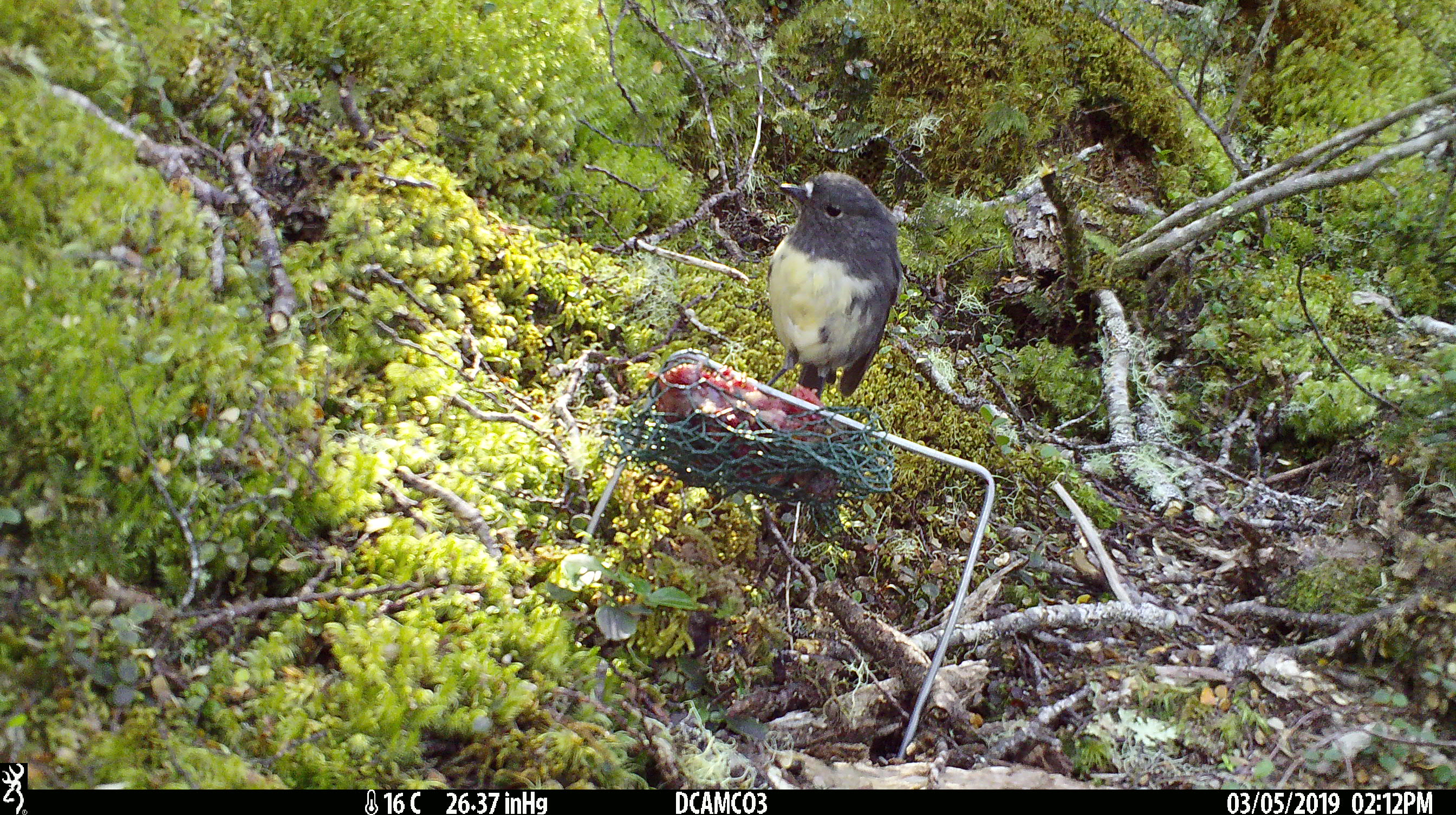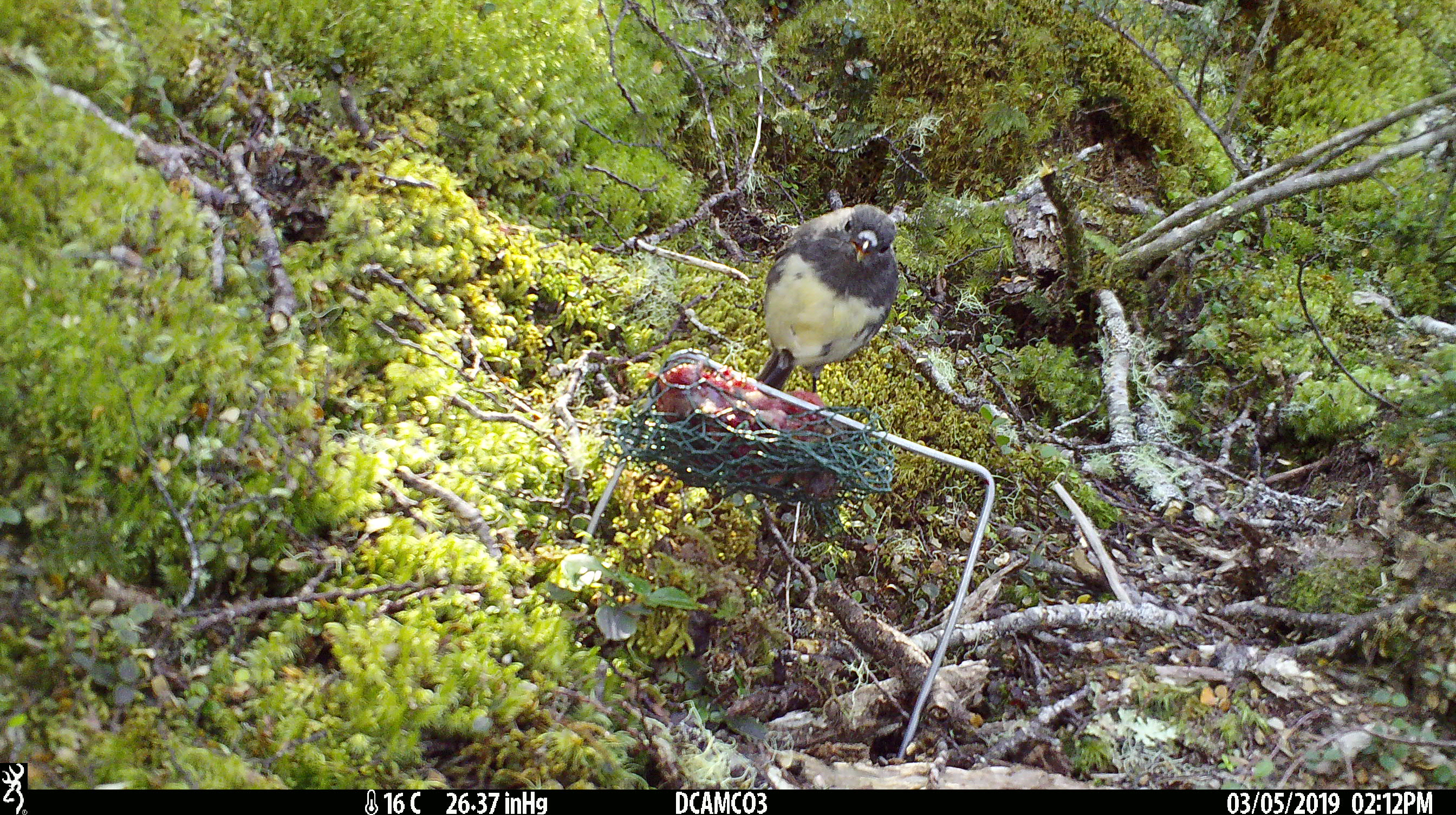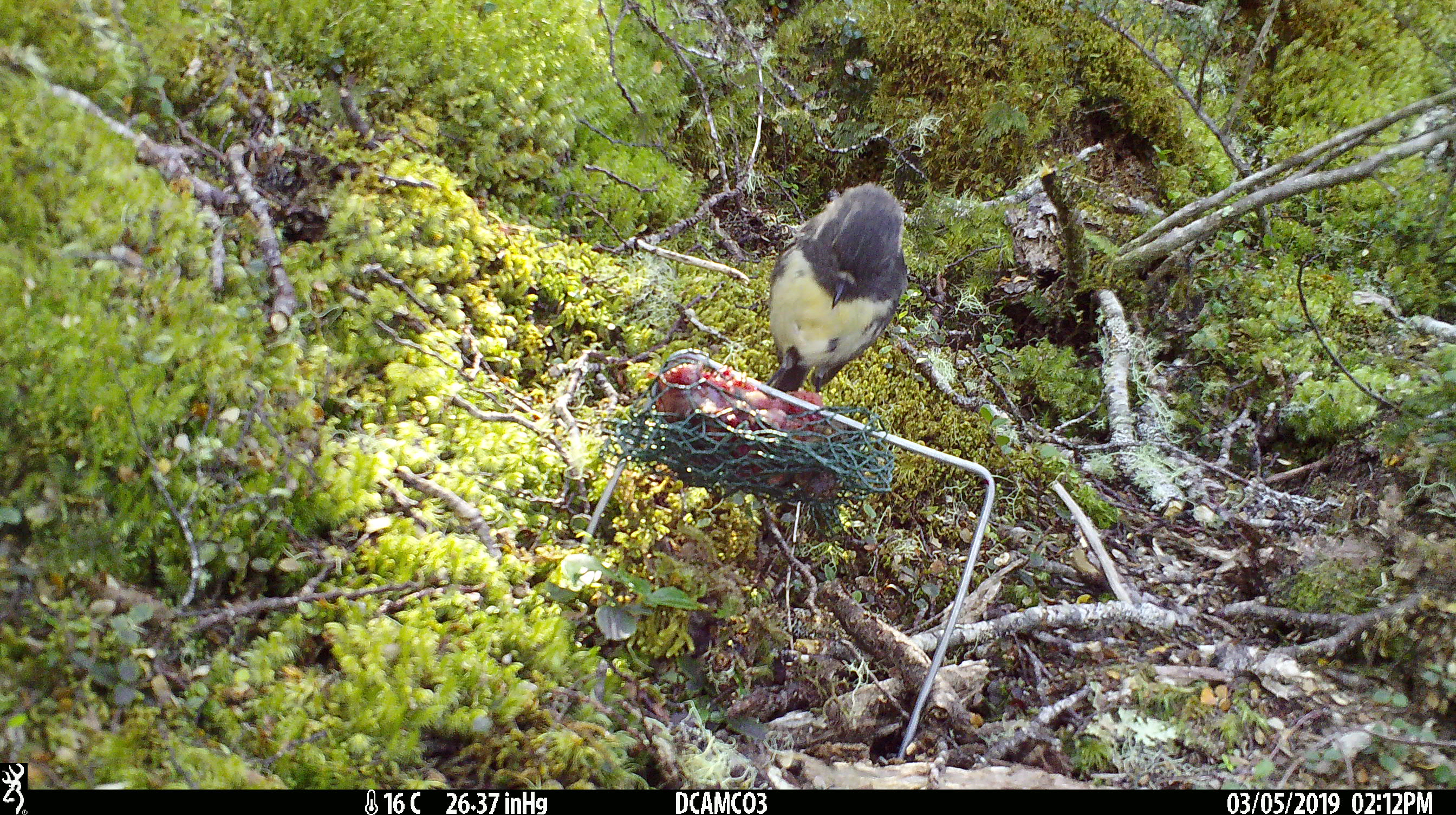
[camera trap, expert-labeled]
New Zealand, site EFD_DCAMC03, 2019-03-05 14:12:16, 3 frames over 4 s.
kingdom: Animalia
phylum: Chordata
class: Aves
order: Passeriformes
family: Petroicidae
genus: Petroica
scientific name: Petroica australis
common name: new zealand robin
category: robin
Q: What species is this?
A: Robin (new zealand robin) (Petroica australis).